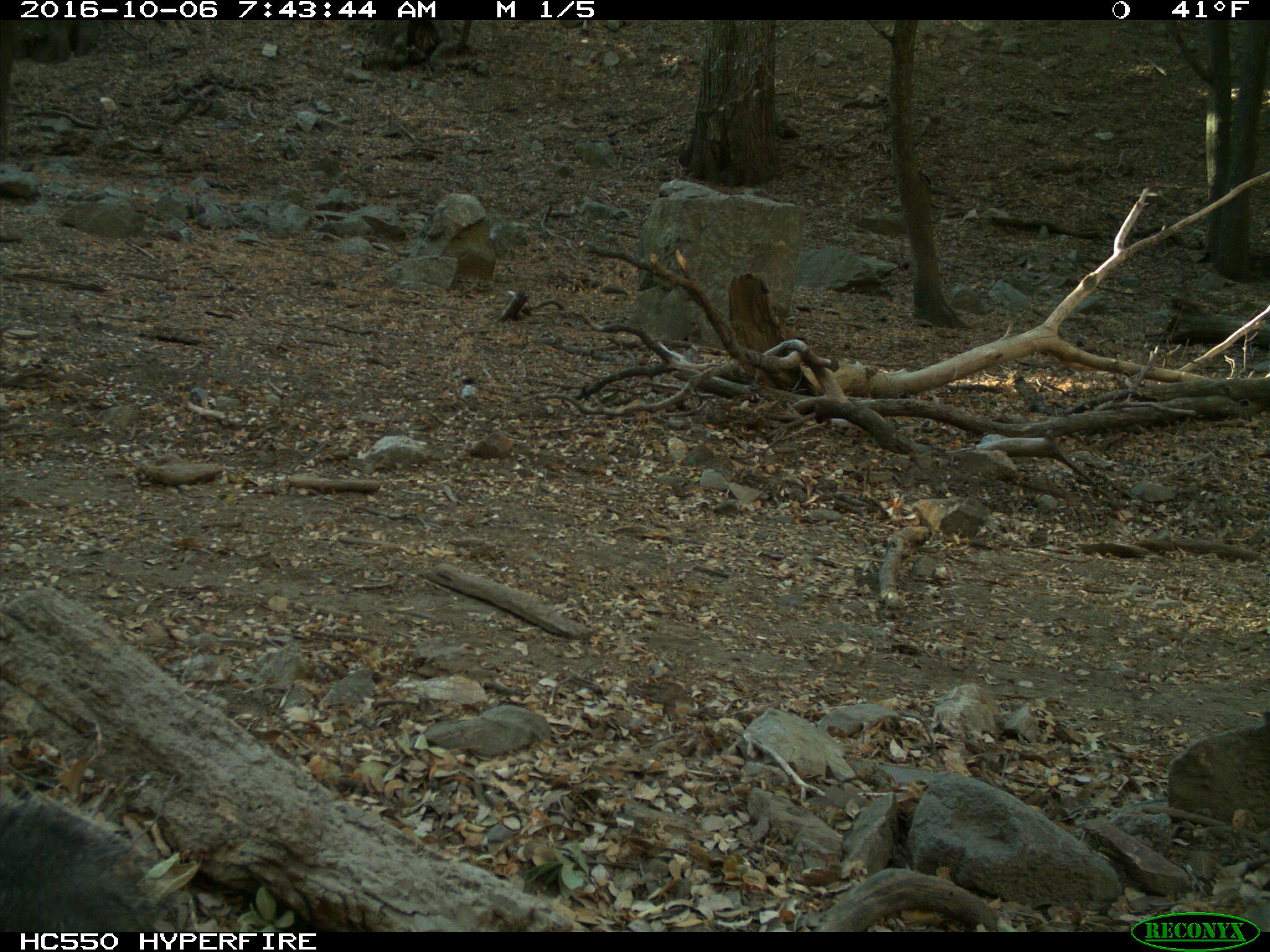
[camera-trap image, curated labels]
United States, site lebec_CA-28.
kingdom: Animalia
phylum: Chordata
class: Mammalia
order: Rodentia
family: Sciuridae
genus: Sciurus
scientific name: Sciurus carolinensis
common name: eastern gray squirrel